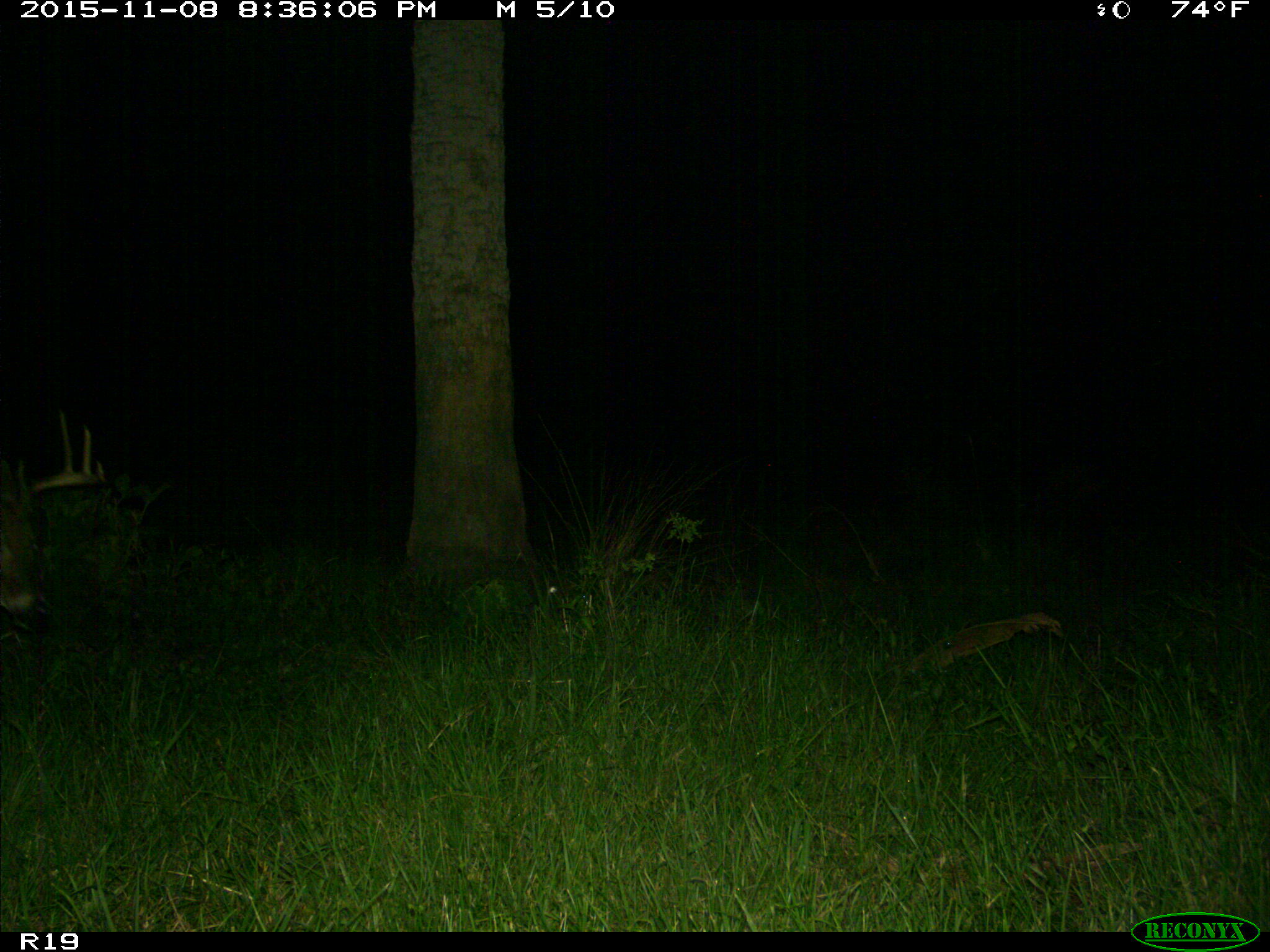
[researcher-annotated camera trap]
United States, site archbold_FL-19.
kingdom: Animalia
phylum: Chordata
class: Mammalia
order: Artiodactyla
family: Cervidae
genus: Odocoileus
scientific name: Odocoileus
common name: deer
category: unidentified deer